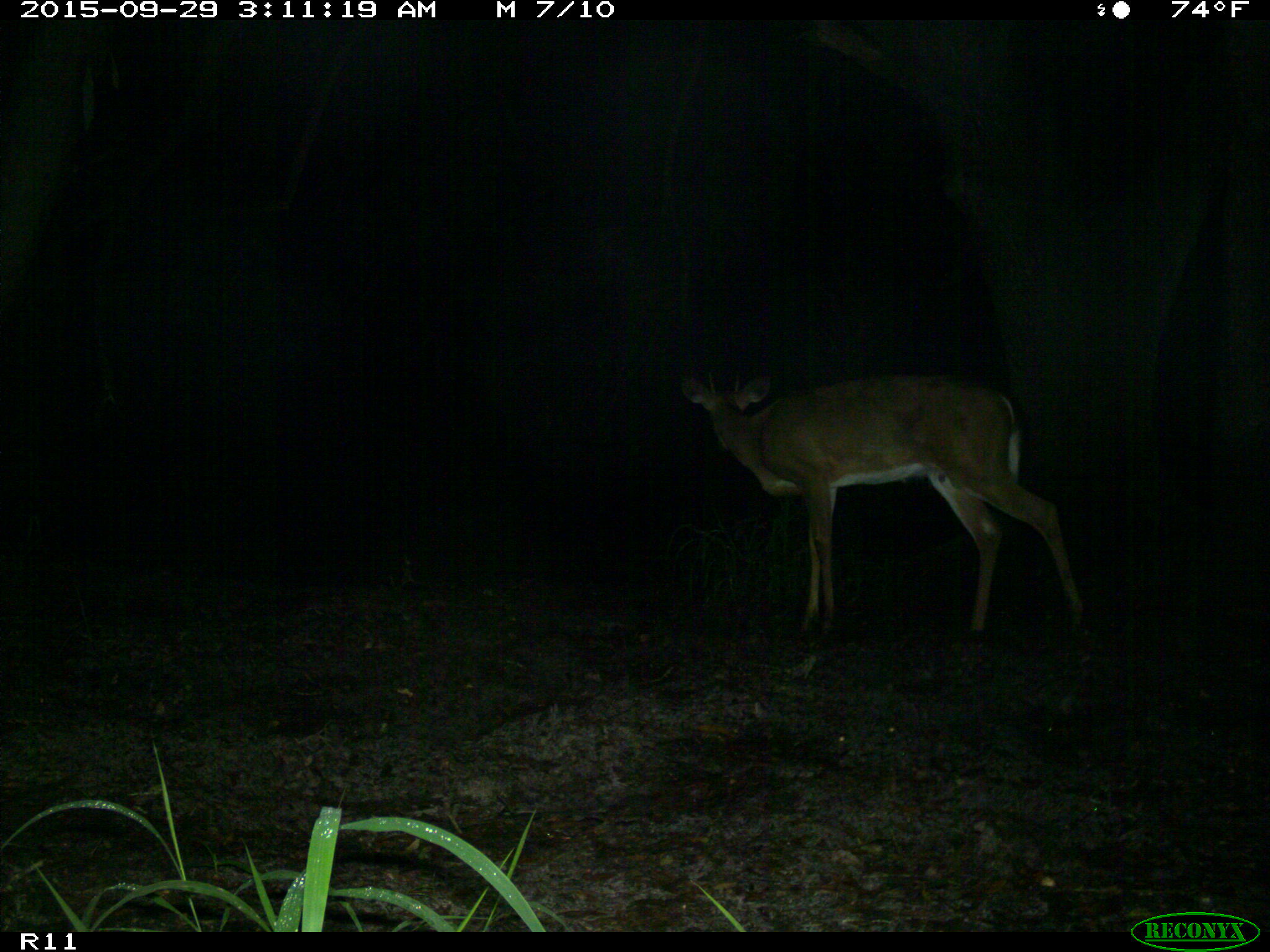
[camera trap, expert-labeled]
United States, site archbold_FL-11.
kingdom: Animalia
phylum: Chordata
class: Mammalia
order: Artiodactyla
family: Cervidae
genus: Odocoileus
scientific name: Odocoileus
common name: deer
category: unidentified deer